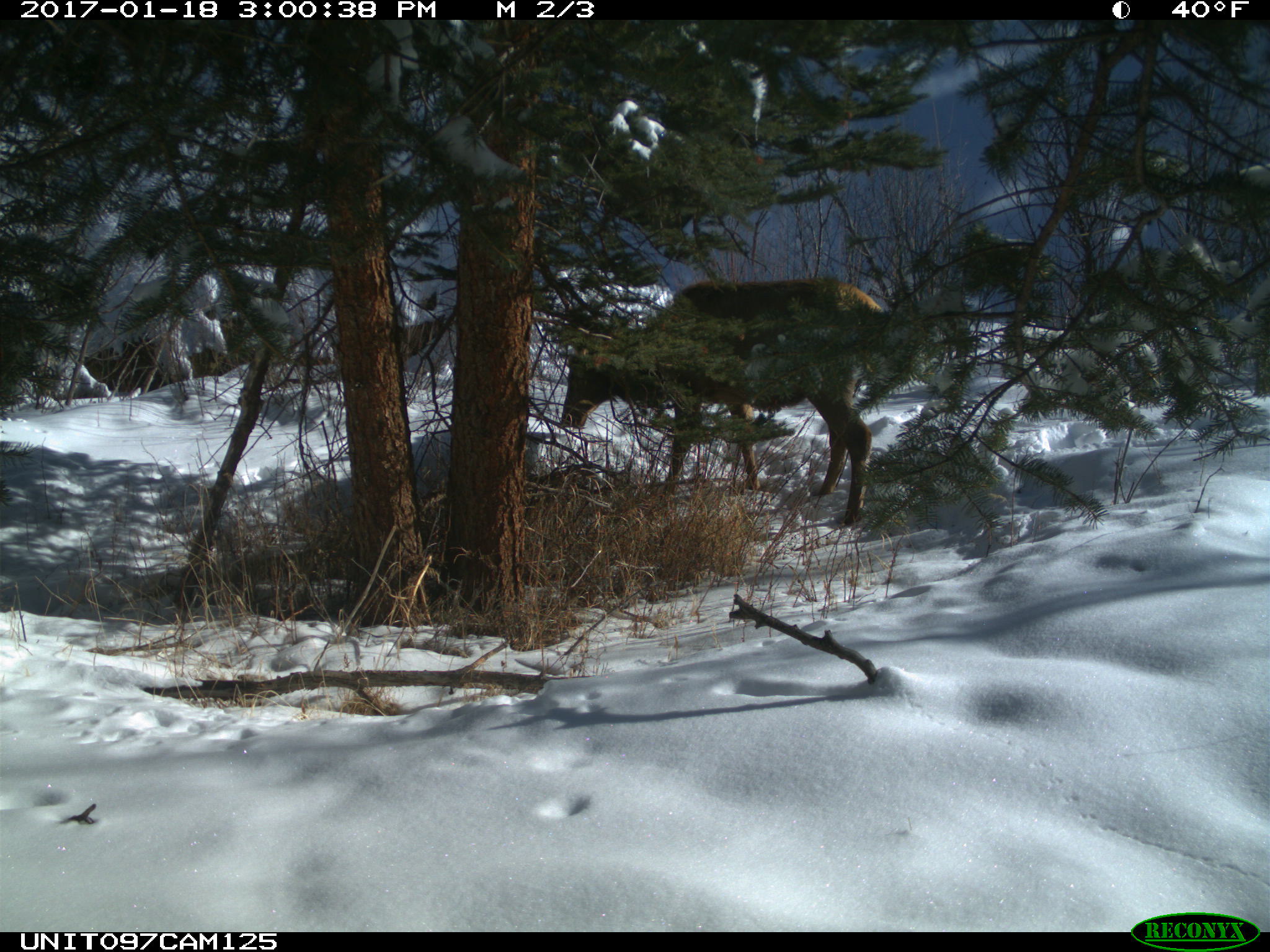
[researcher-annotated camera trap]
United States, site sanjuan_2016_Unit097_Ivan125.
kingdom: Animalia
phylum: Chordata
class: Mammalia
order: Artiodactyla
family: Cervidae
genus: Cervus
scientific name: Cervus elaphus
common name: red deer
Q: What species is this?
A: Cervus elaphus (red deer).